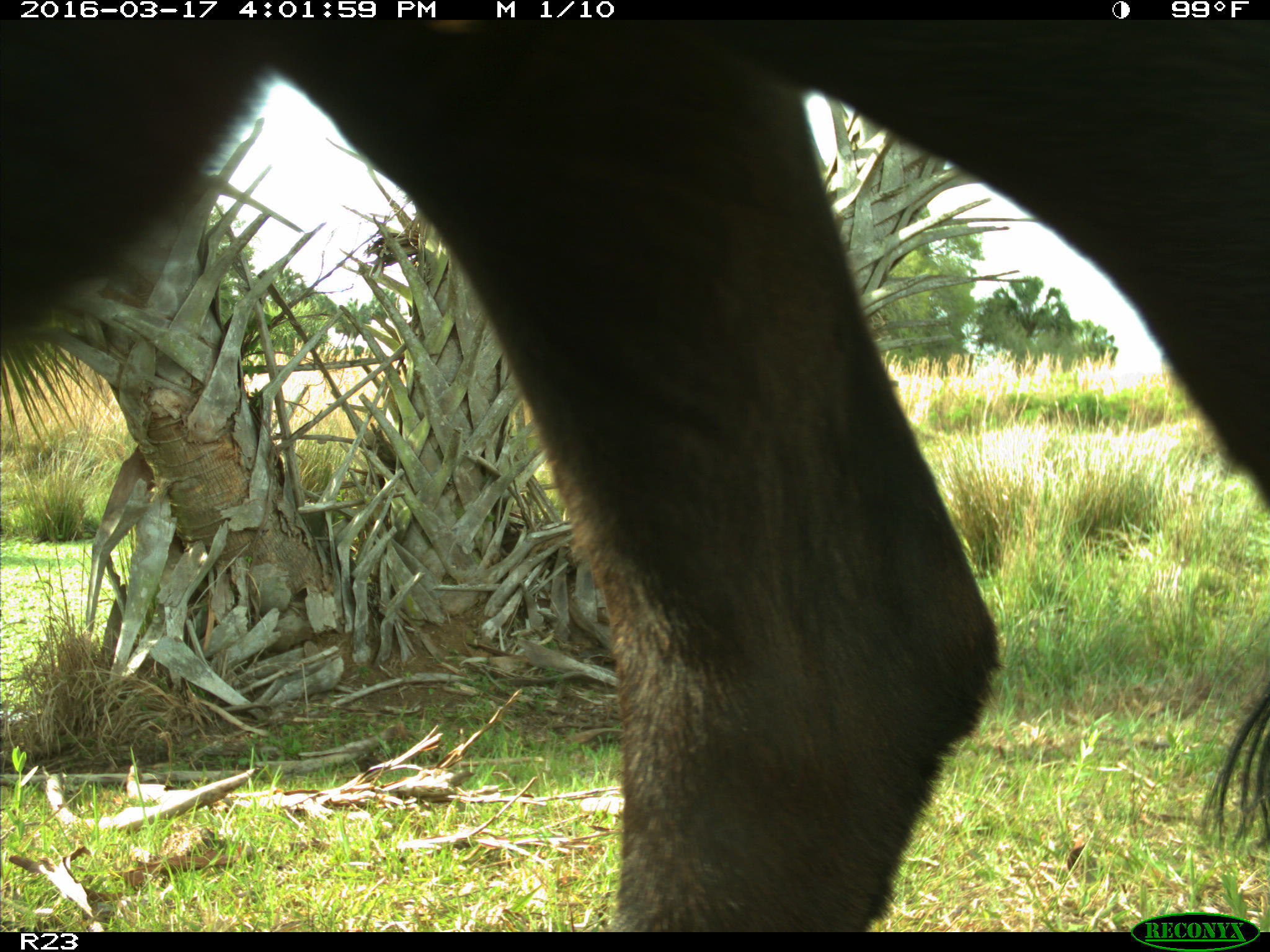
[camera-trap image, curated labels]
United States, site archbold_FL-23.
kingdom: Animalia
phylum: Chordata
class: Mammalia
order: Artiodactyla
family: Bovidae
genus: Bos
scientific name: Bos taurus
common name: domestic cow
Bos taurus (domestic cow).